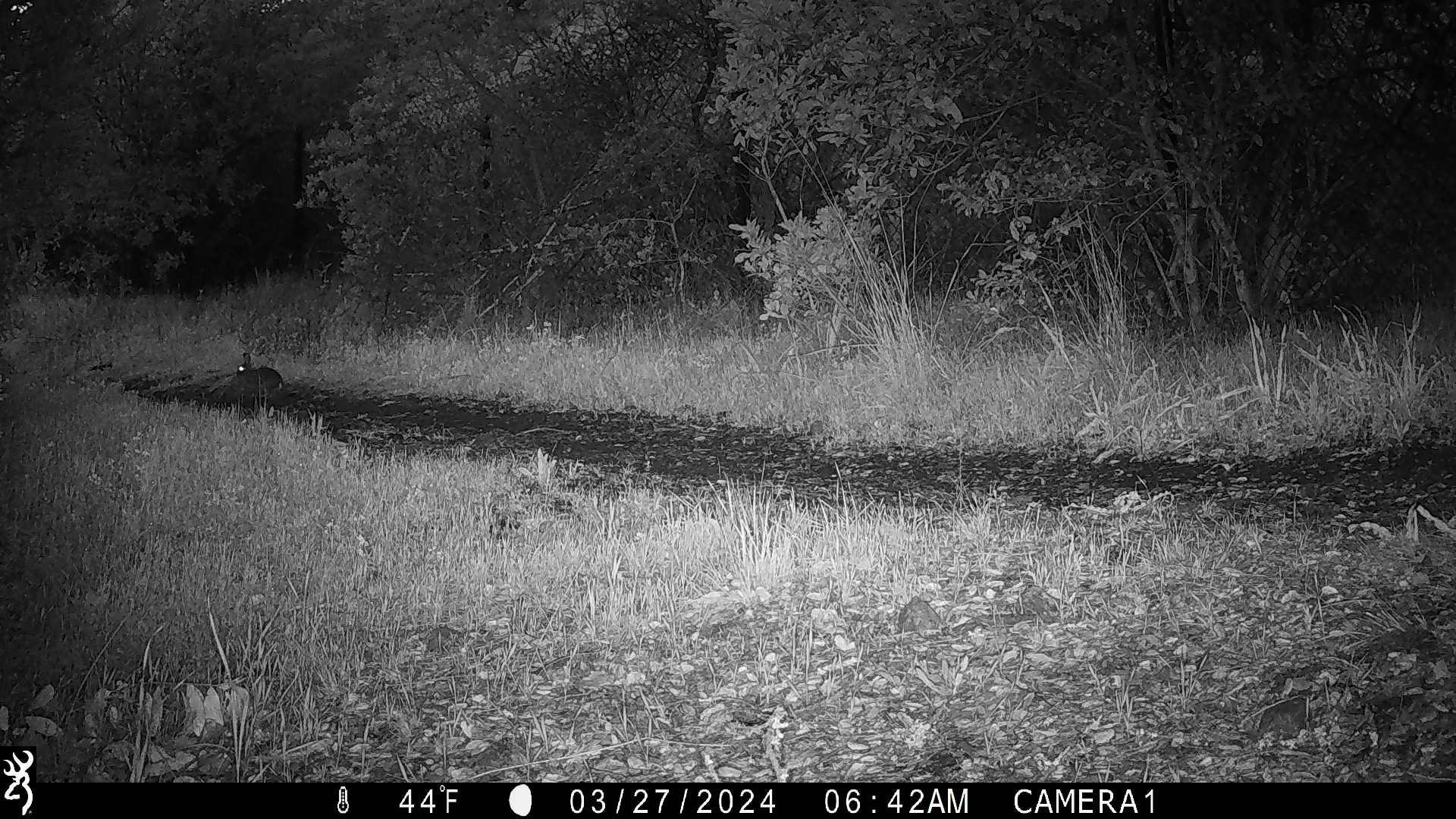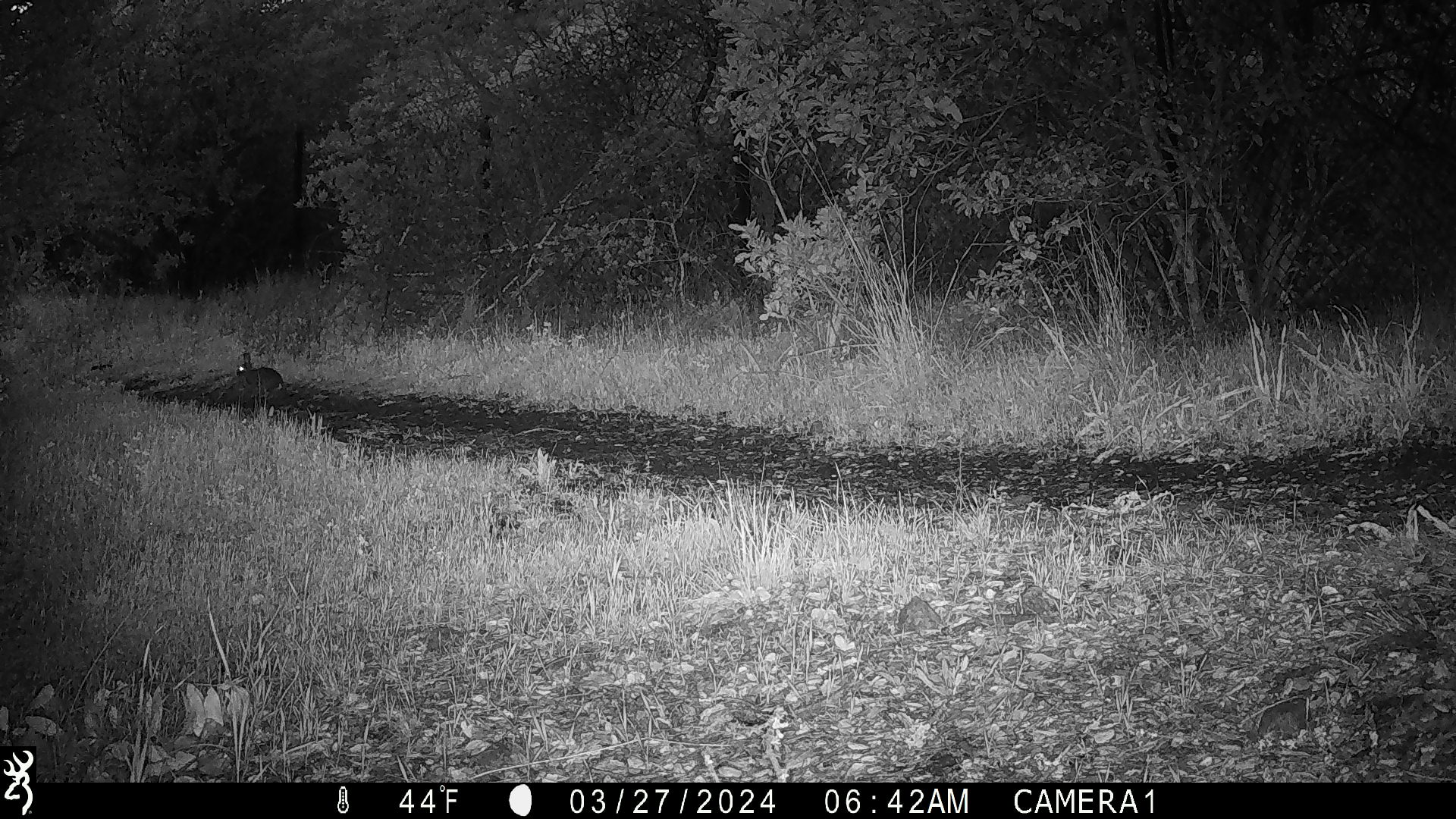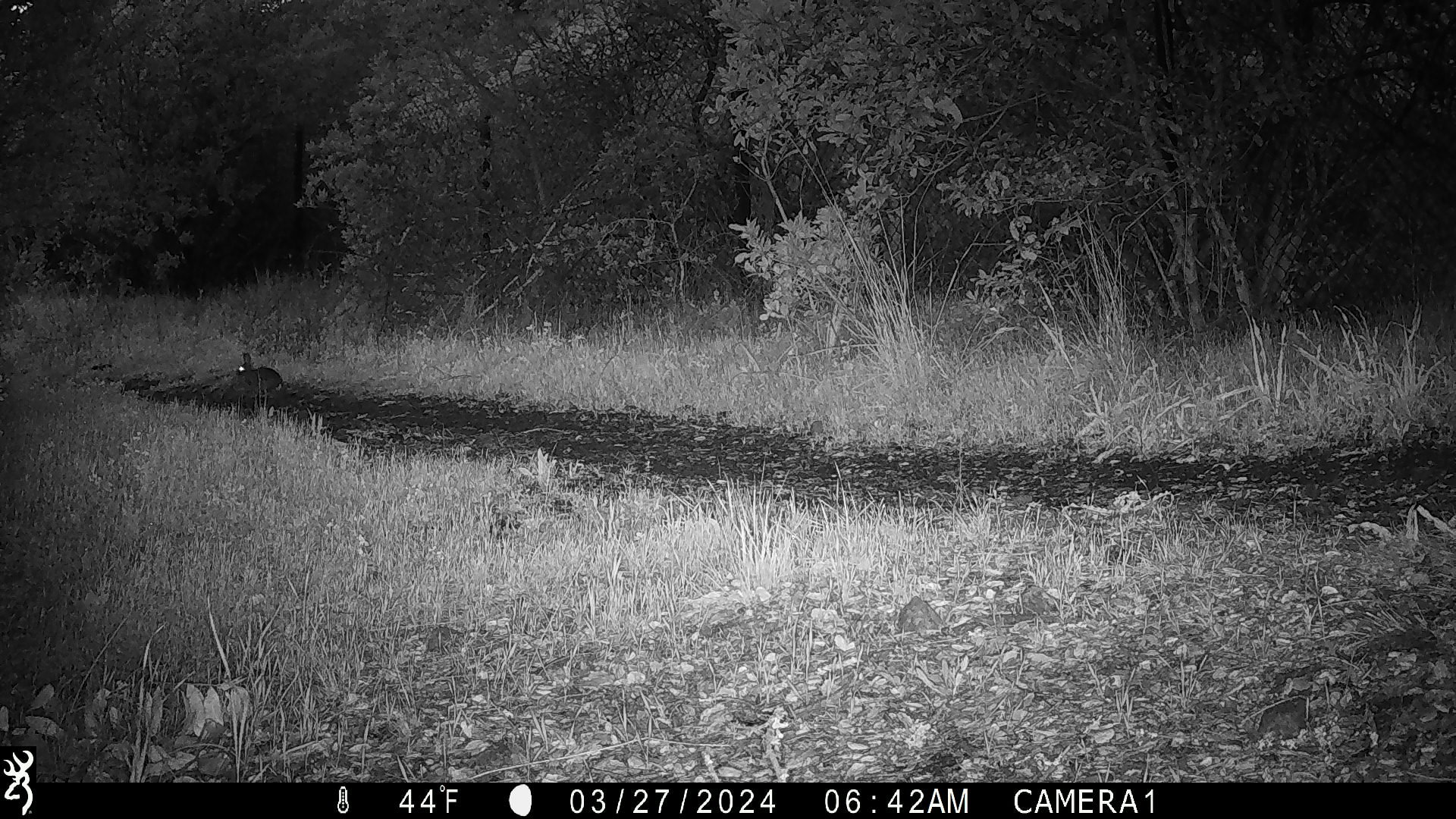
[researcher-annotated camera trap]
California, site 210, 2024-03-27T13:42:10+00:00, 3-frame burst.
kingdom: Animalia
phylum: Chordata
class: Mammalia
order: Lagomorpha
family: Leporidae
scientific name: Leporidae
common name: rabbit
Rabbit (Leporidae).